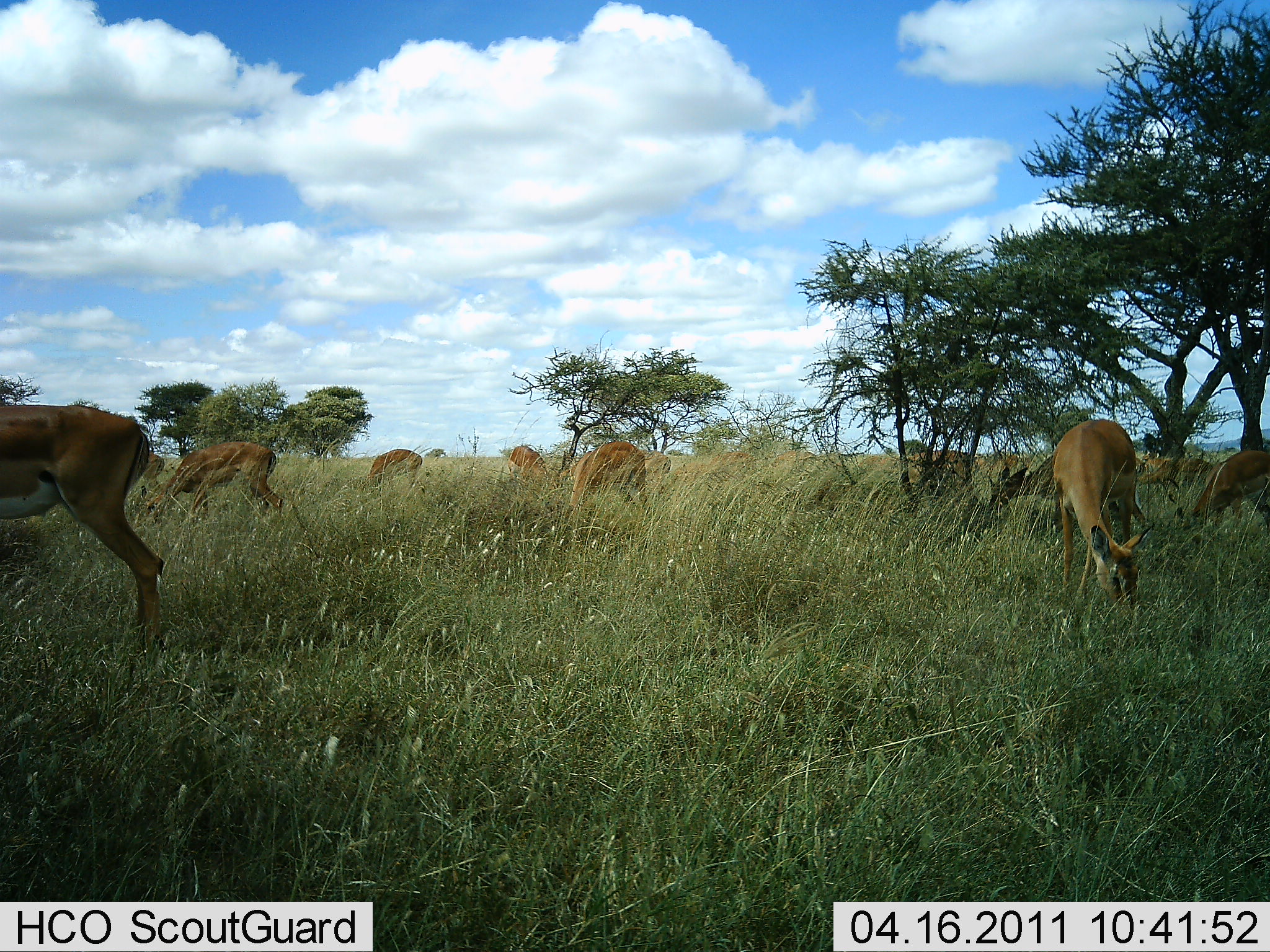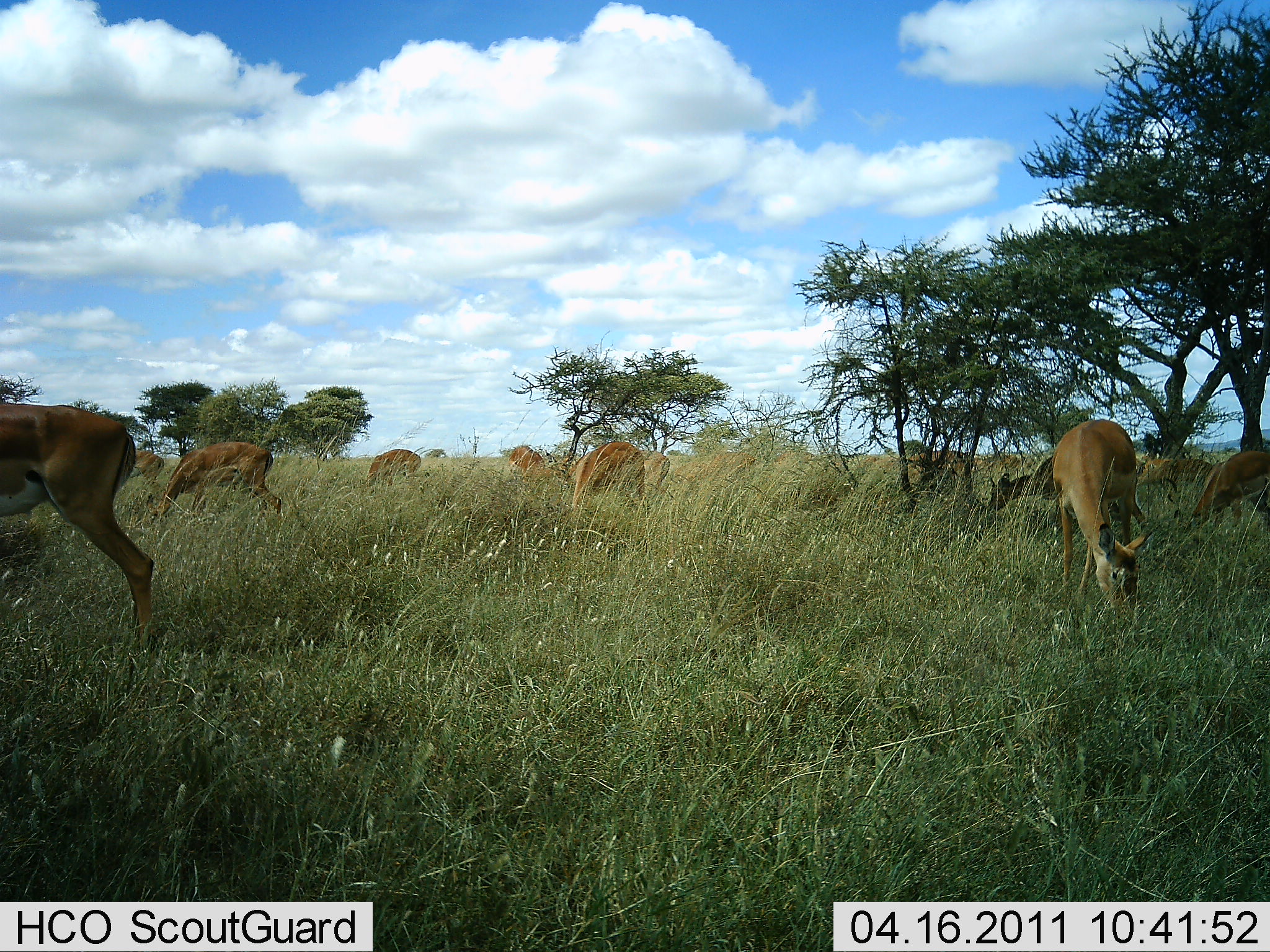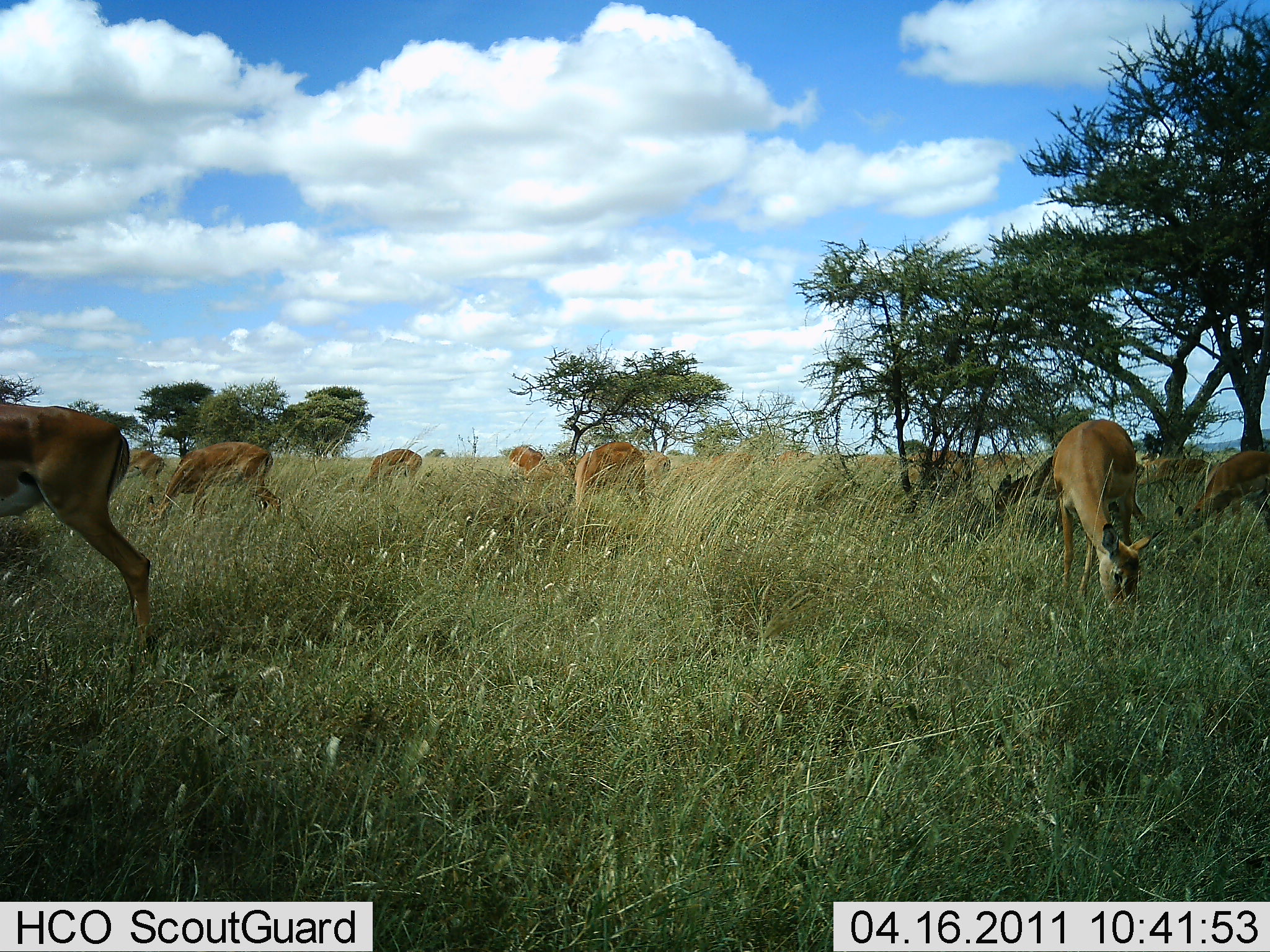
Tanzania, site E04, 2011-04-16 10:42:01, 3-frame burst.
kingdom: Animalia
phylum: Chordata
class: Mammalia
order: Artiodactyla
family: Bovidae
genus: Nanger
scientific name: Nanger granti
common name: grant's gazelle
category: gazellegrants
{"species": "gazellegrants (grant's gazelle) (Nanger granti)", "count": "11-50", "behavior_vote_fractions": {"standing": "42%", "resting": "0%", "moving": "8%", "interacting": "0%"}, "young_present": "0%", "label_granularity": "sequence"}